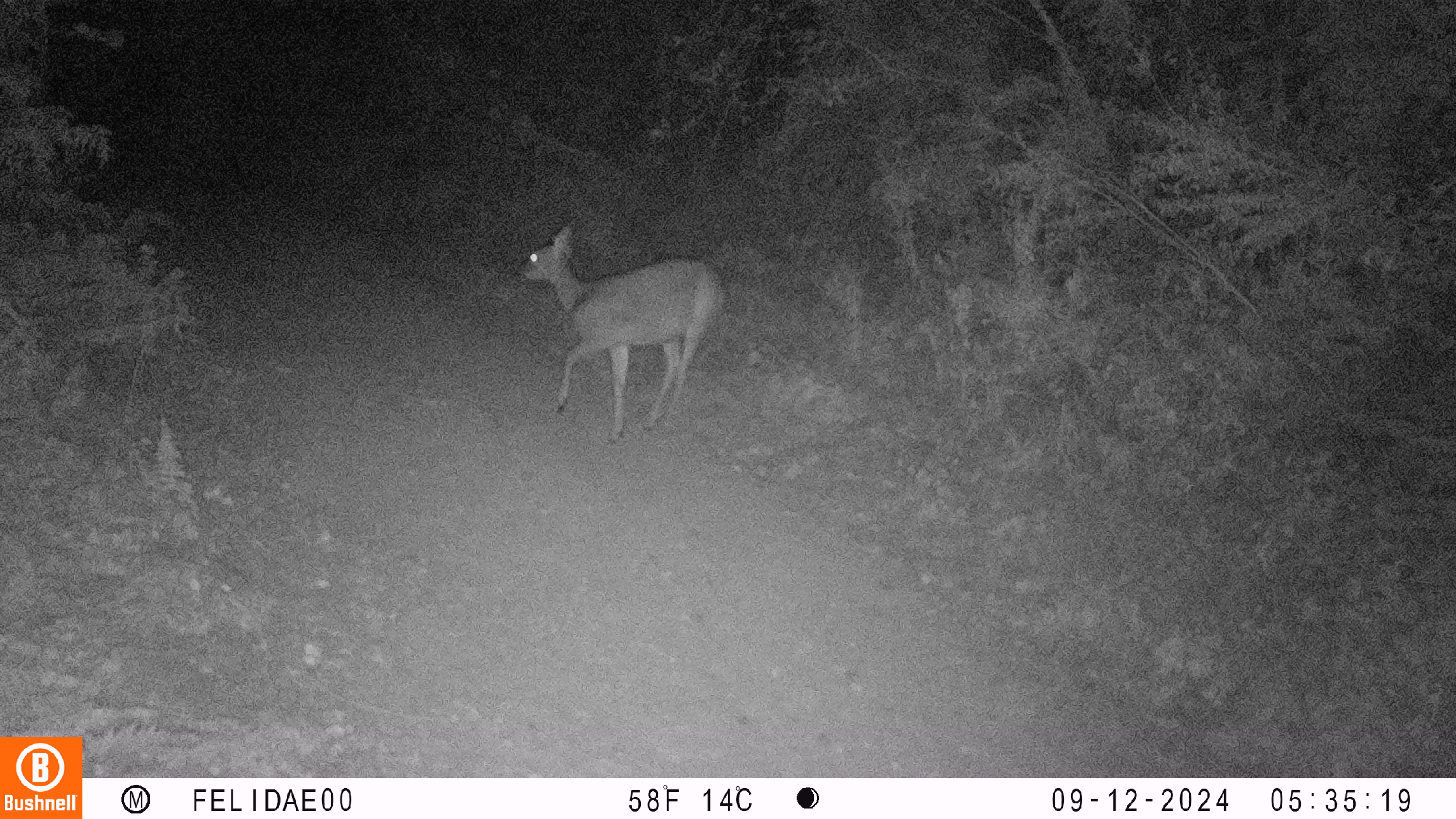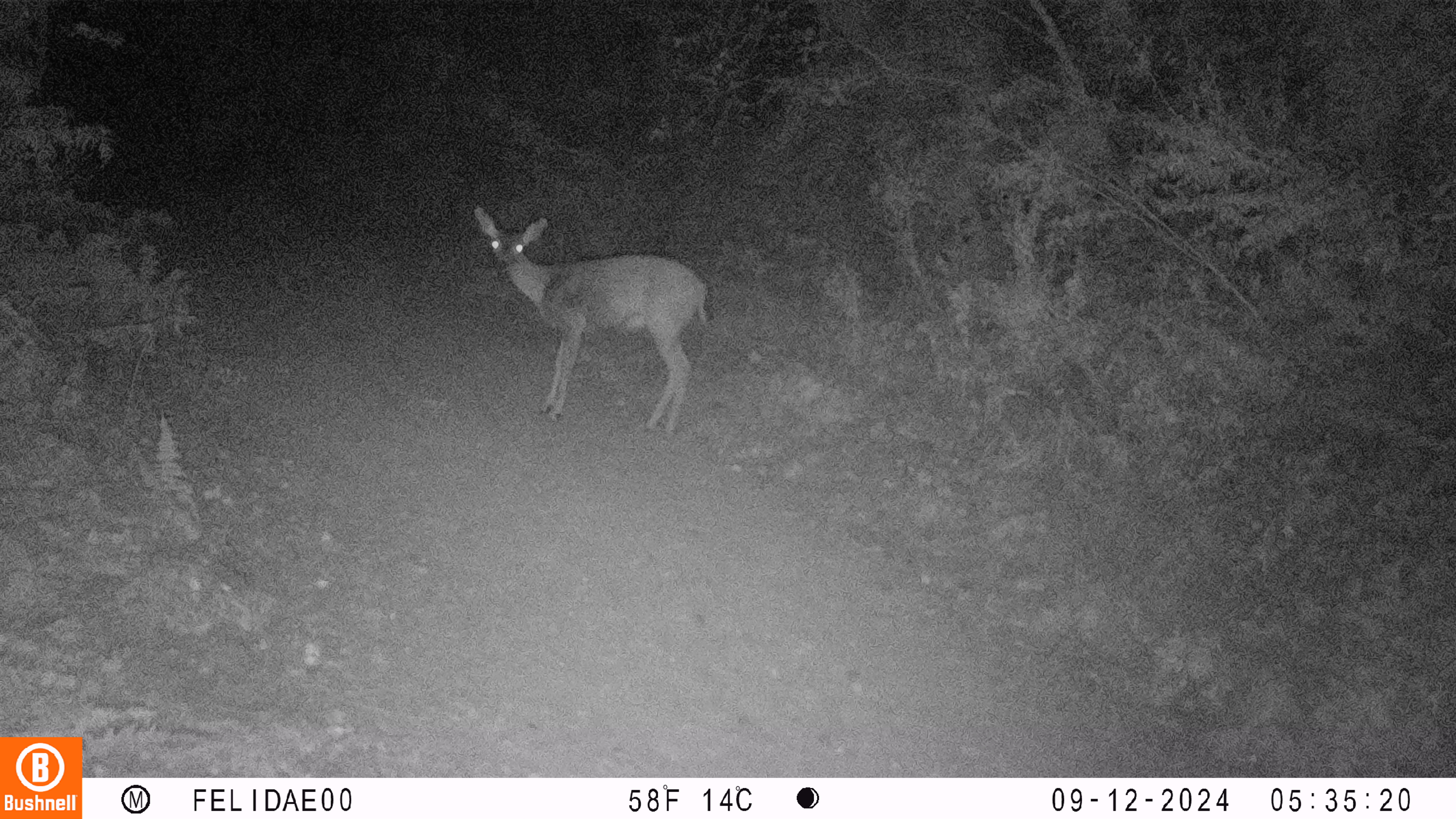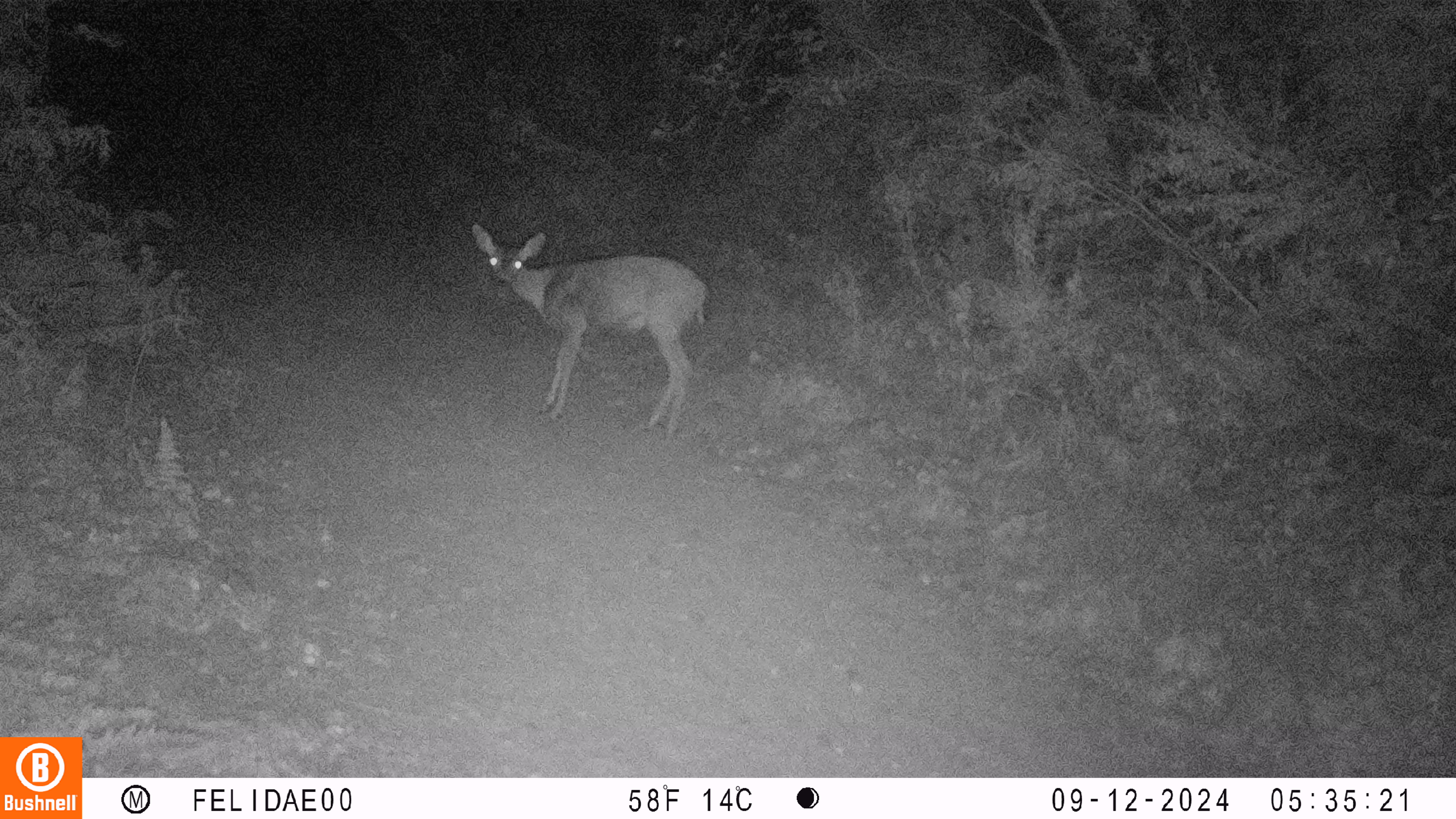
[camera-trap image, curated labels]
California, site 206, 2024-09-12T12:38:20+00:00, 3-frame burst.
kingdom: Animalia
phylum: Chordata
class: Mammalia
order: Artiodactyla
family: Cervidae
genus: Odocoileus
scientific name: Odocoileus hemionus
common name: mule deer